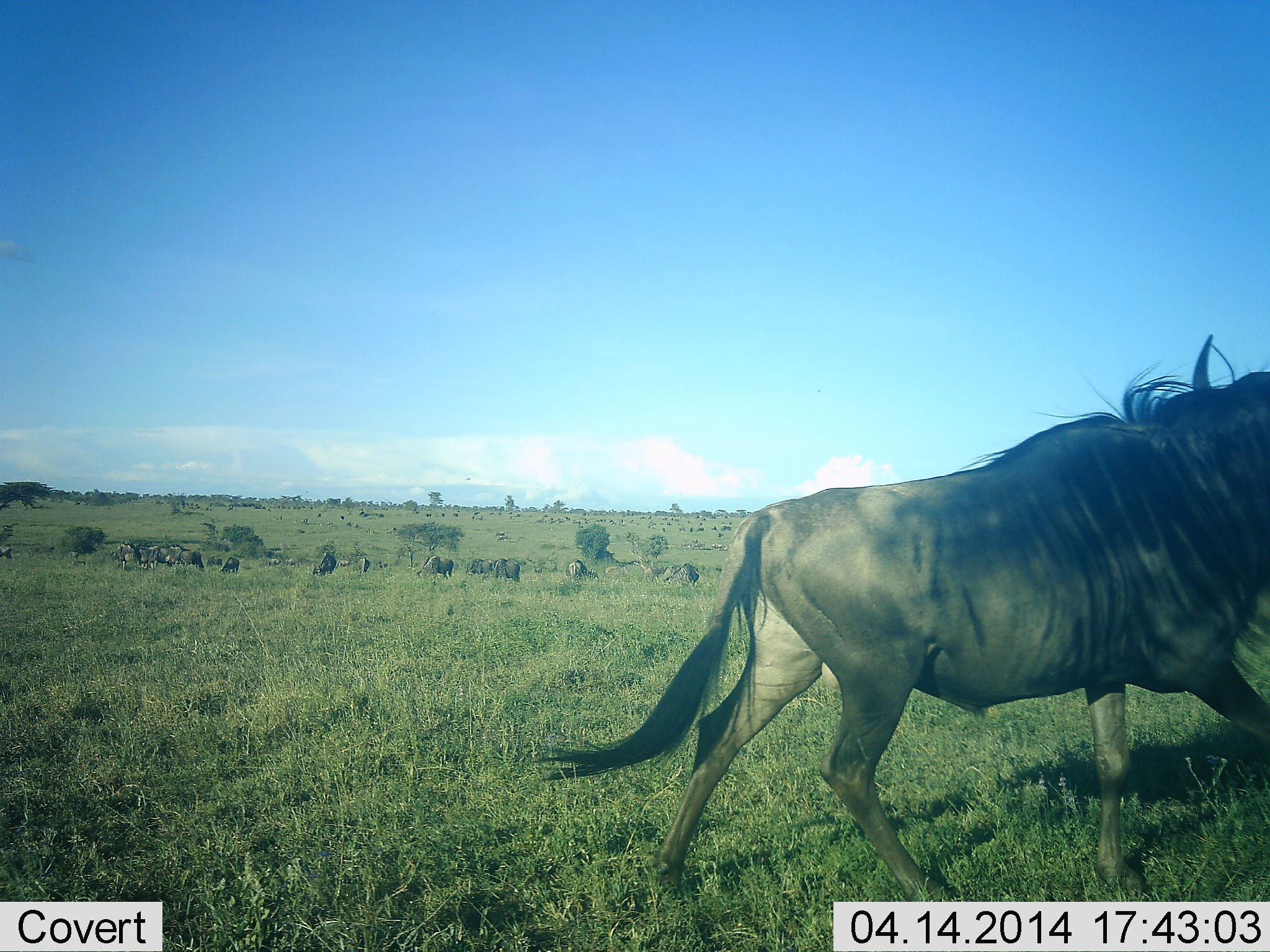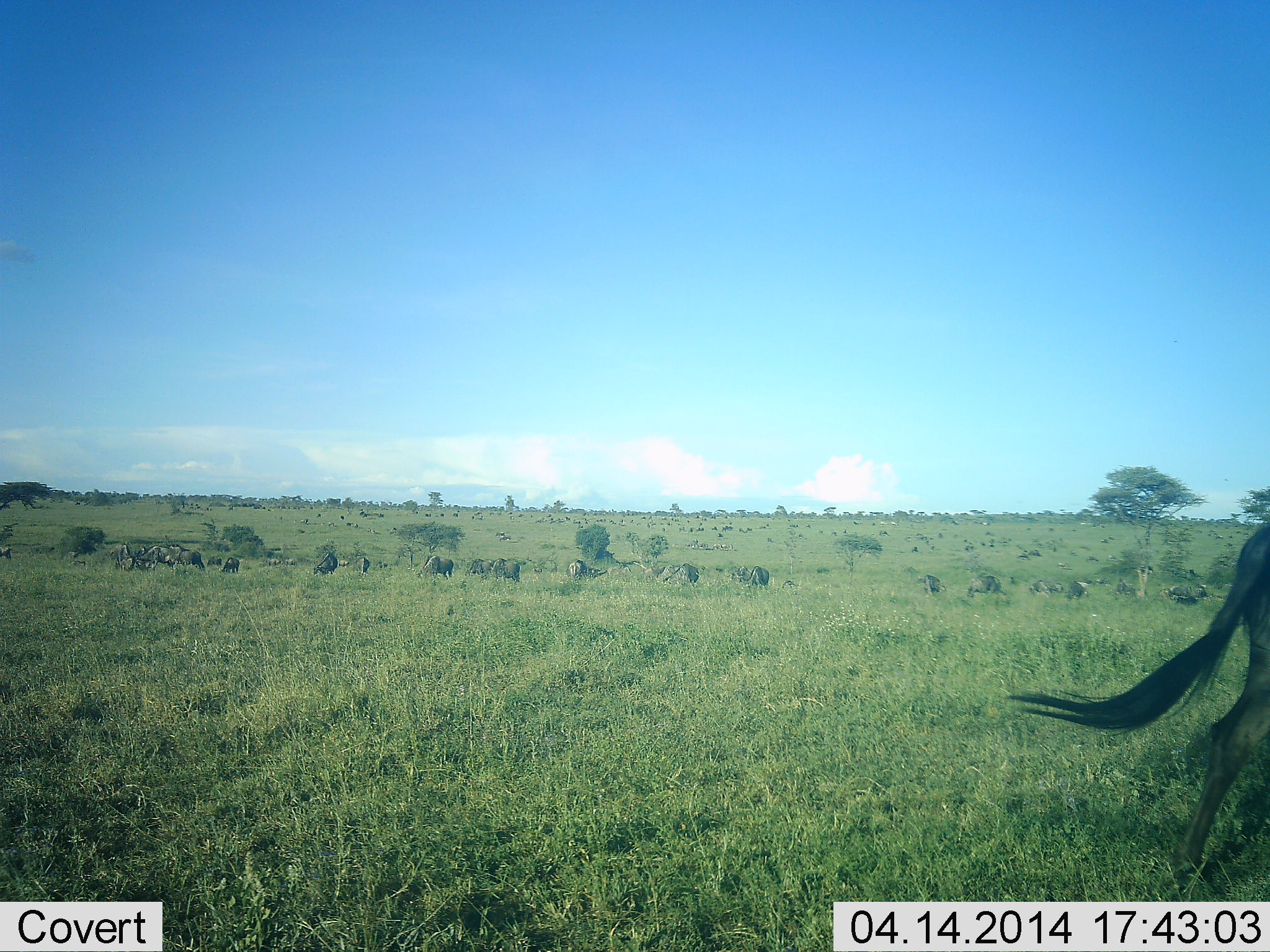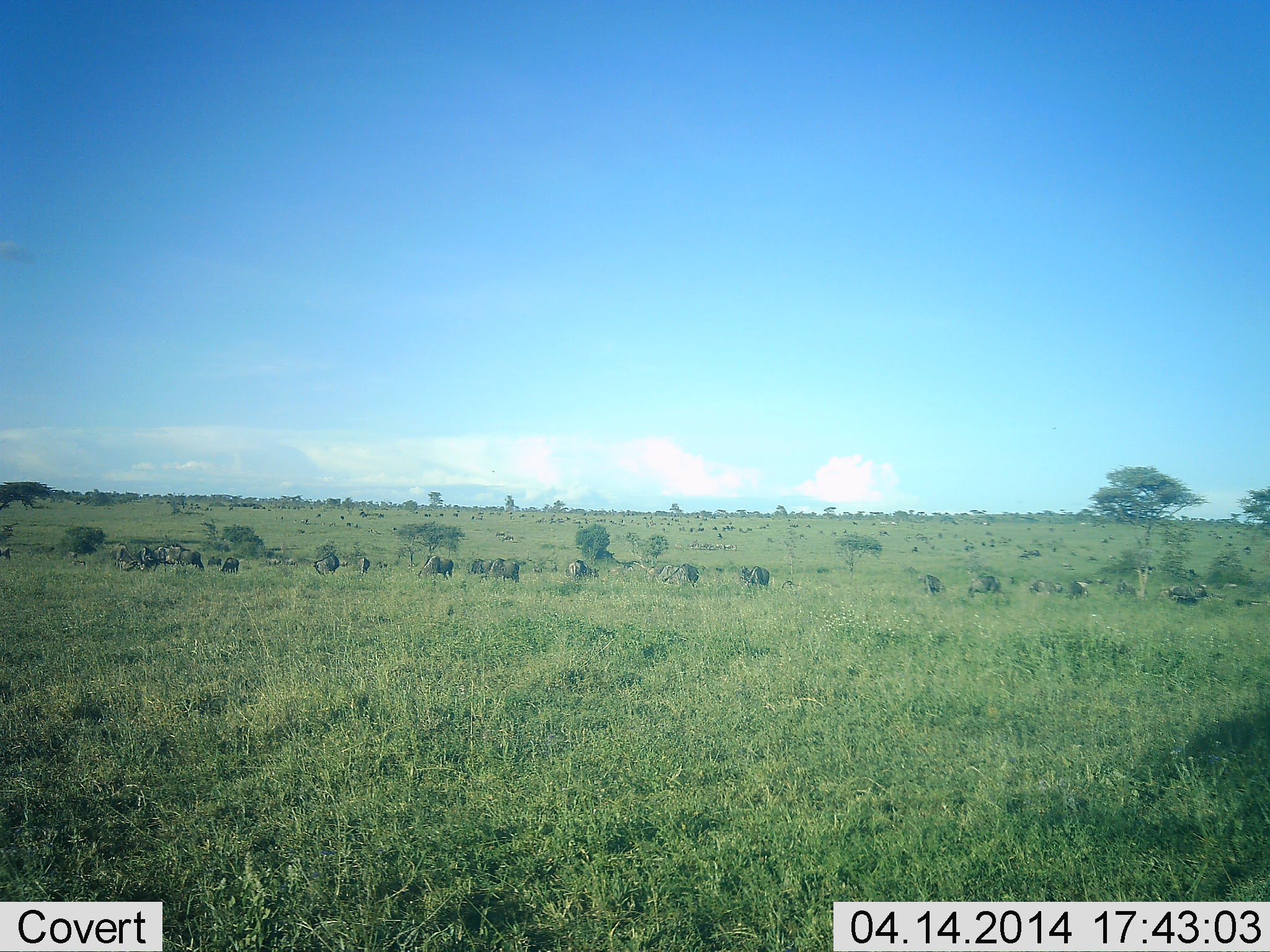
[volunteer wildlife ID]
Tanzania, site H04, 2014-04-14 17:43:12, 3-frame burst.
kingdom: Animalia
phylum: Chordata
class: Mammalia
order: Artiodactyla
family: Bovidae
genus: Connochaetes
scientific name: Connochaetes taurinus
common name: blue wildebeest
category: wildebeest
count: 11-50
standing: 30%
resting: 0%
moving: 100%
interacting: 0%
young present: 0%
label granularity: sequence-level